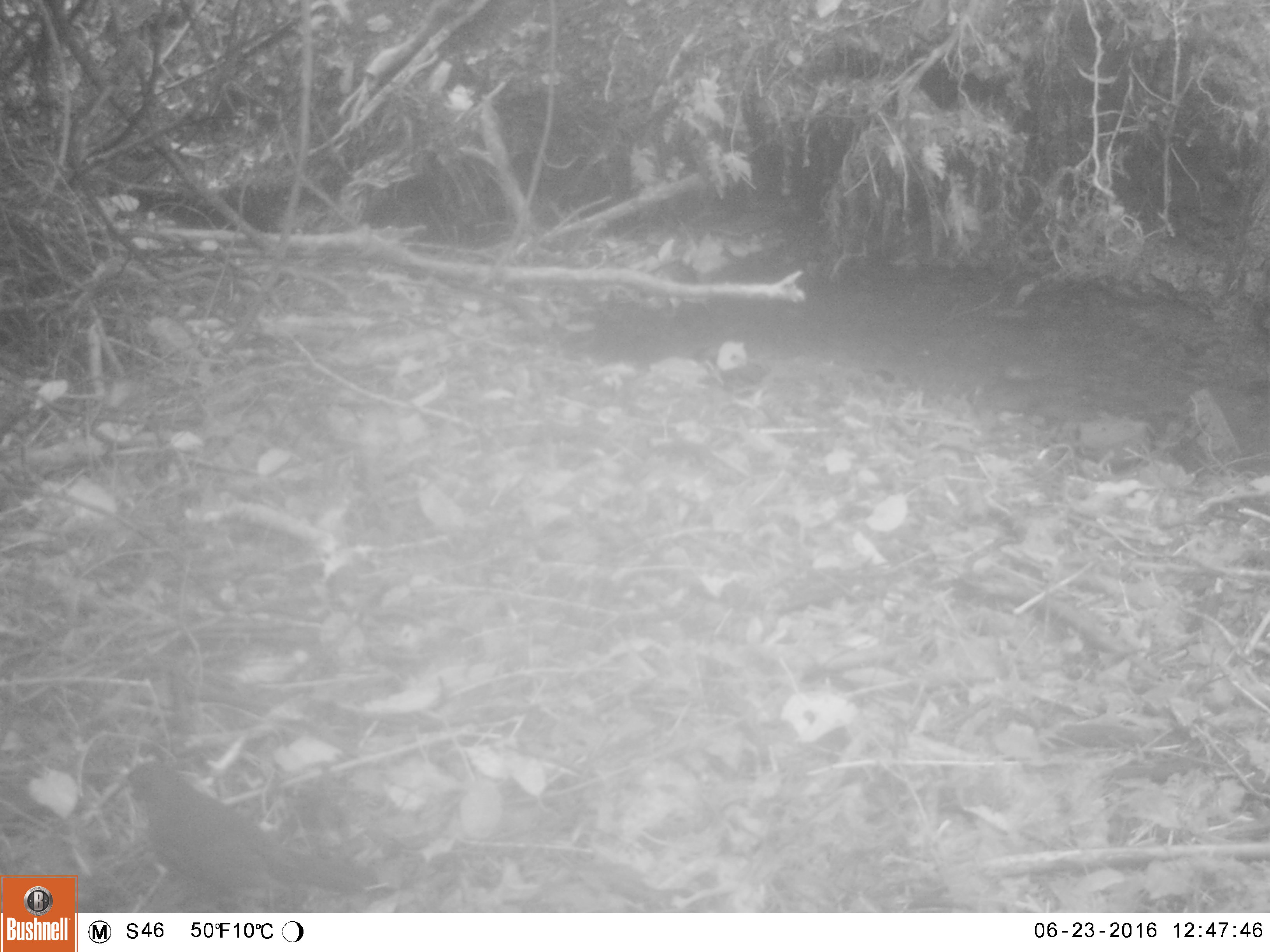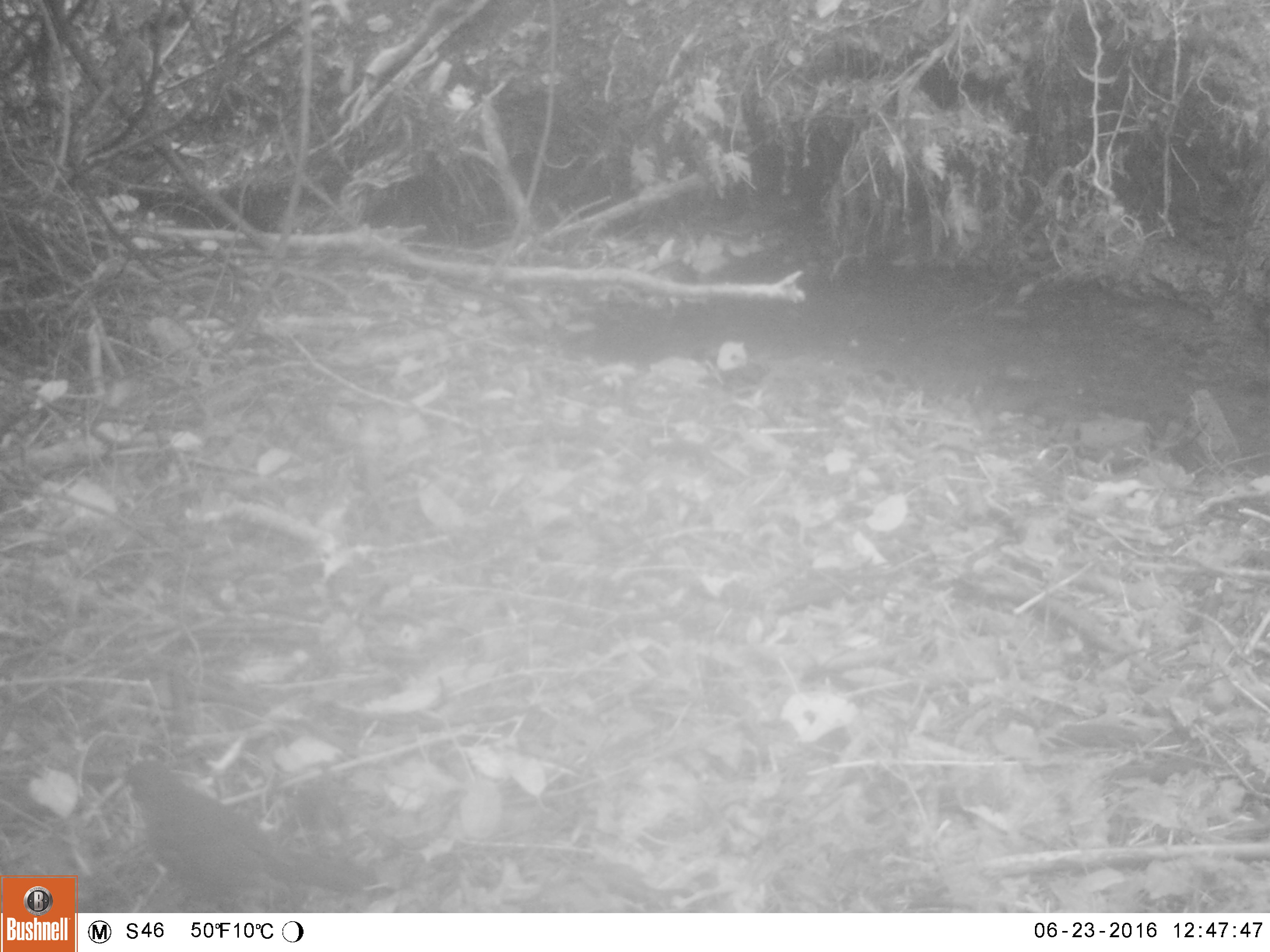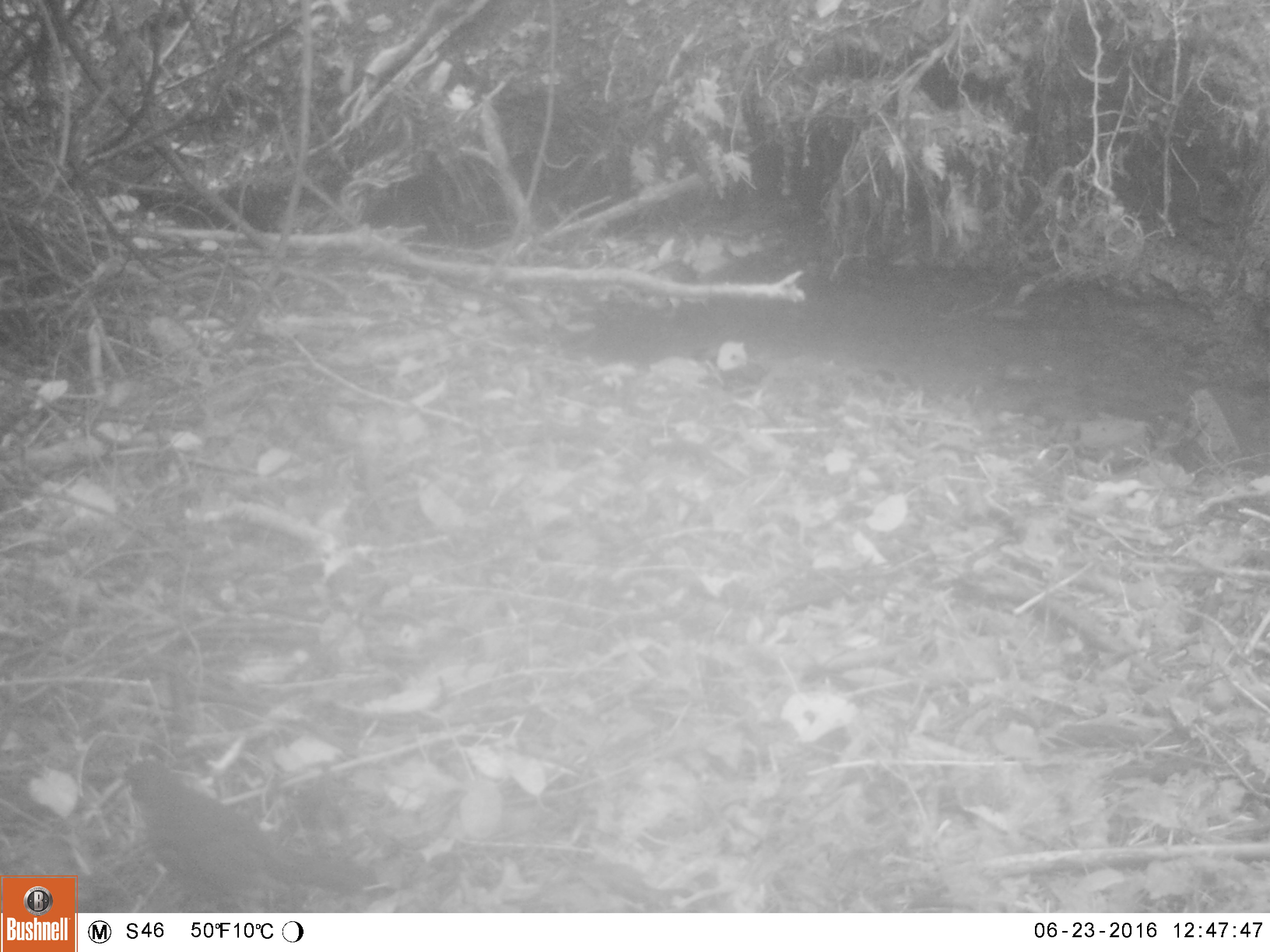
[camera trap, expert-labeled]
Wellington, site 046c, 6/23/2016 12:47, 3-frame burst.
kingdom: Animalia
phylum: Chordata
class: Aves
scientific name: Aves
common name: bird